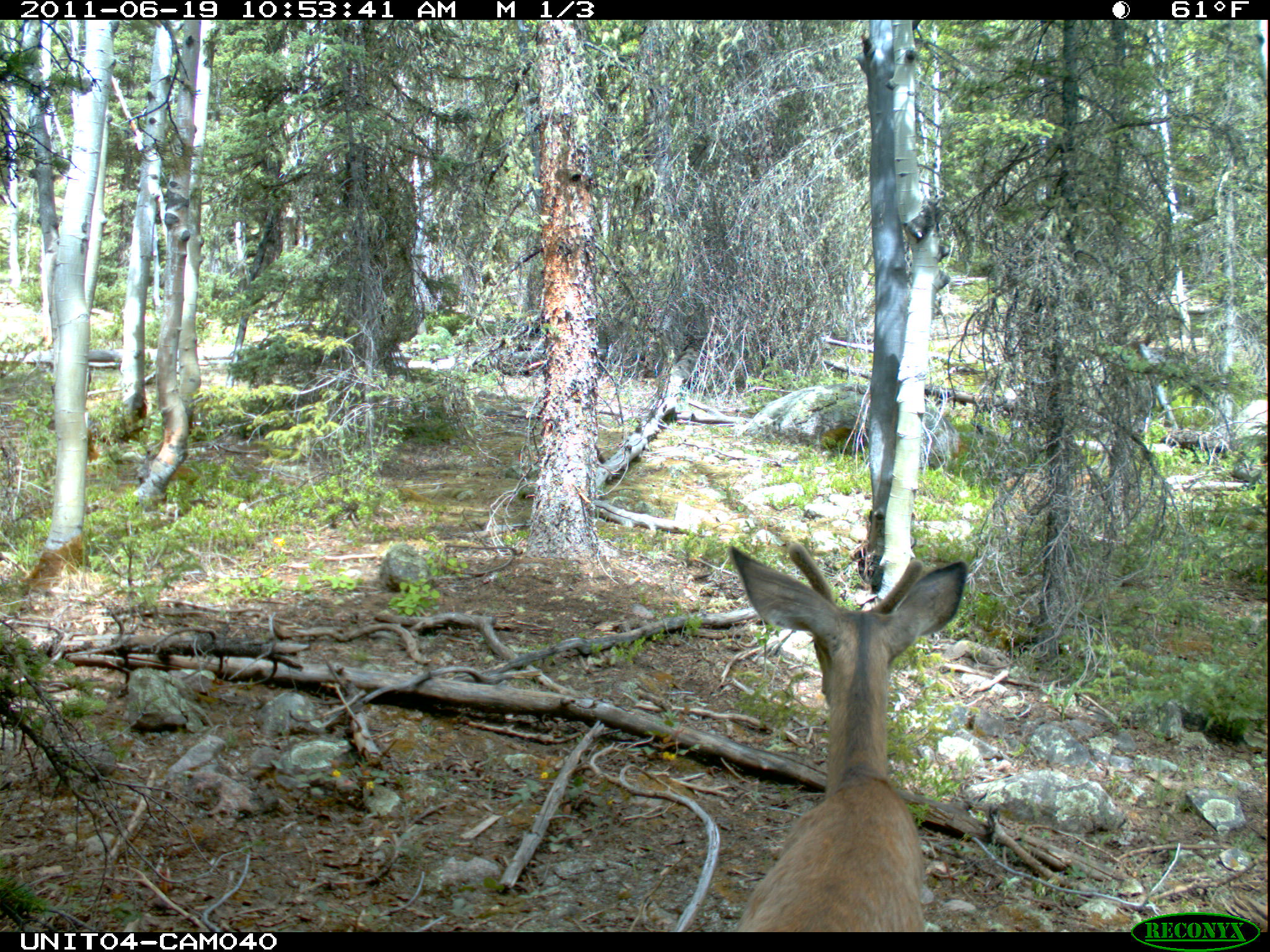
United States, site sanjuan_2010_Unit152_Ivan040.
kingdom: Animalia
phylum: Chordata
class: Mammalia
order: Artiodactyla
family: Cervidae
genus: Odocoileus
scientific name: Odocoileus hemionus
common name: mule deer